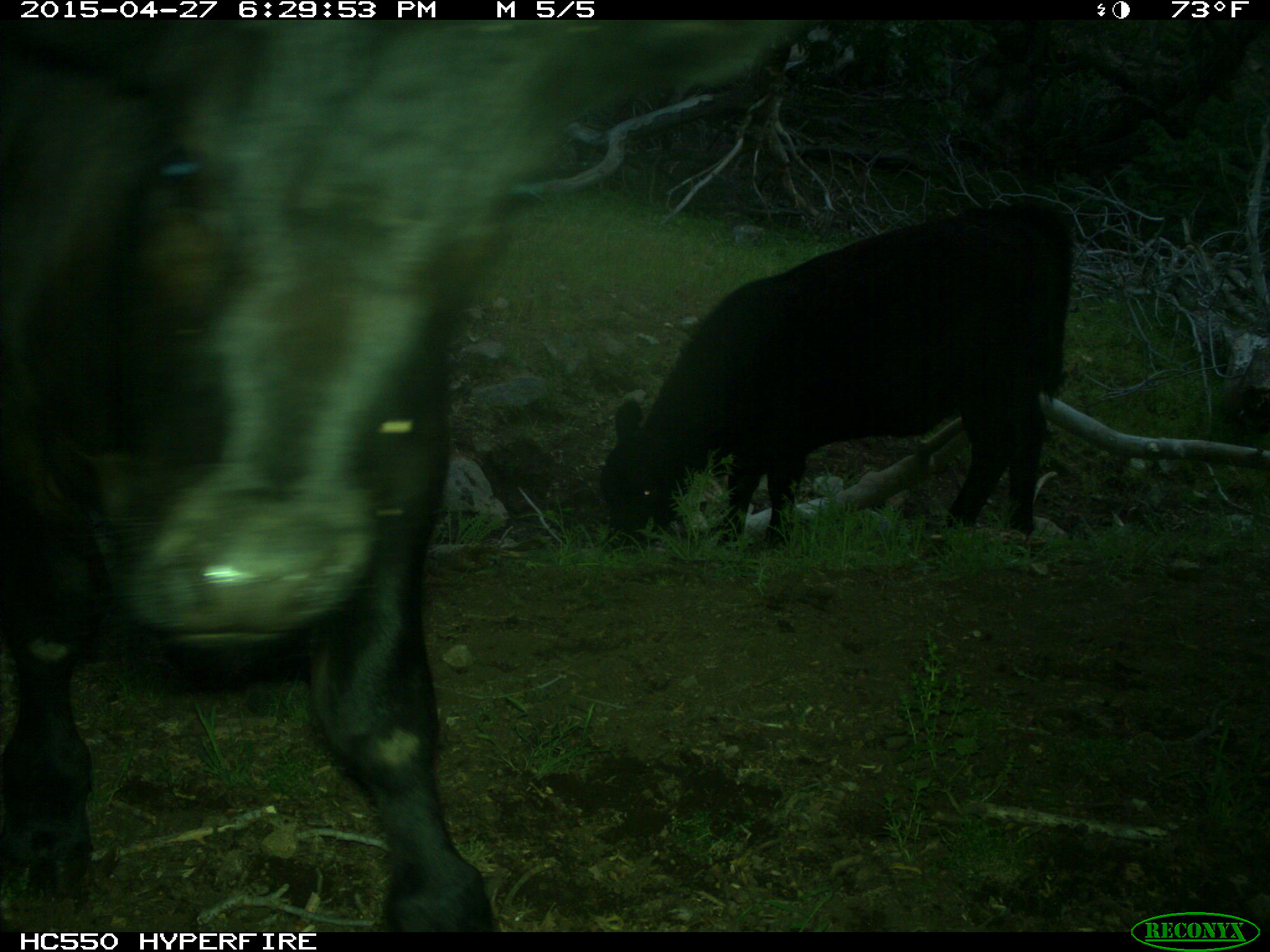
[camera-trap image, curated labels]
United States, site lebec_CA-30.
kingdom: Animalia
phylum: Chordata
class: Mammalia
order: Artiodactyla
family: Bovidae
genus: Bos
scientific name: Bos taurus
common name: domestic cow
Bos taurus (domestic cow).